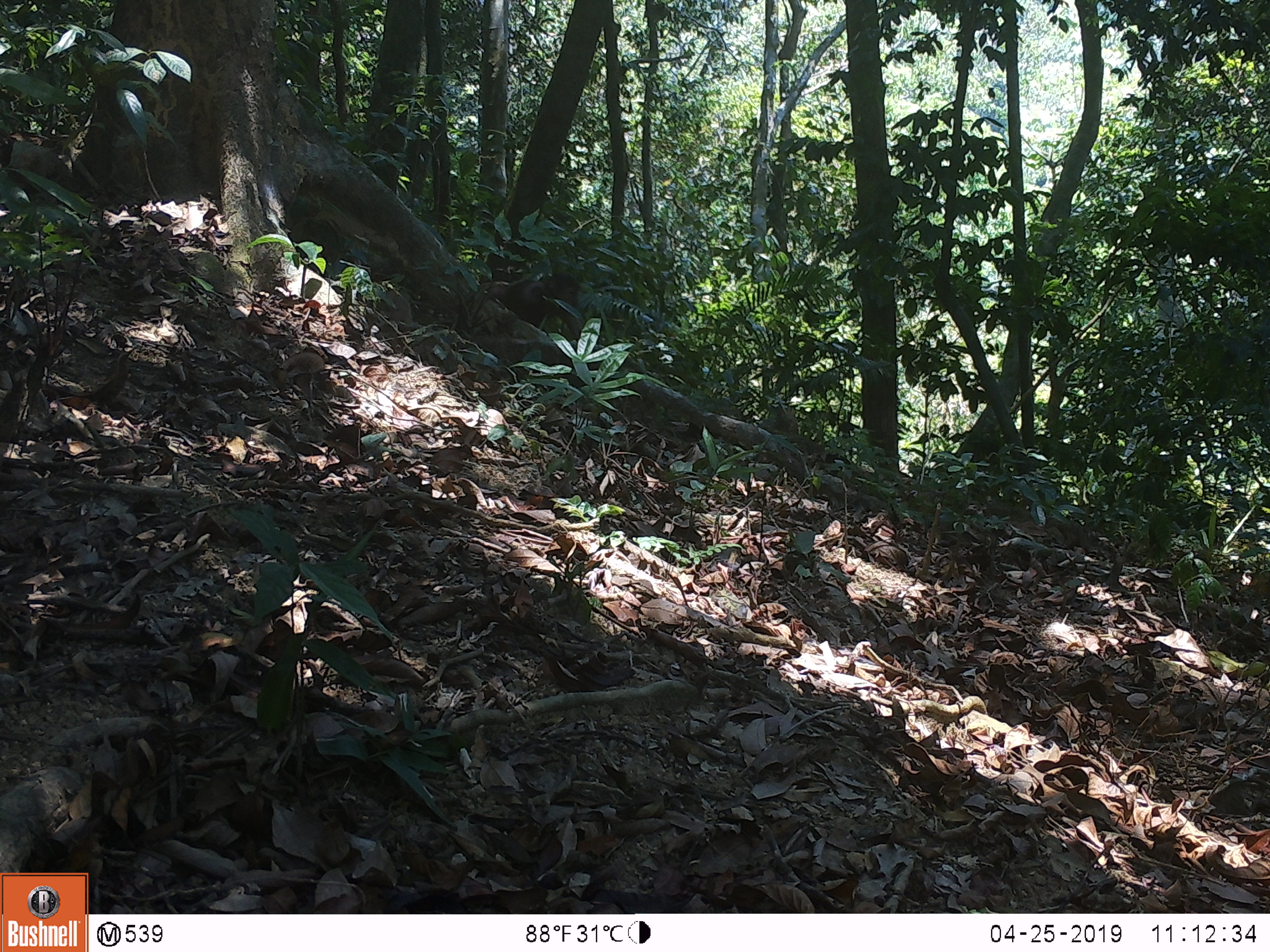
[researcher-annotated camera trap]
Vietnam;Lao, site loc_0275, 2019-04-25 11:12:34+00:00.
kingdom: Animalia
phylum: Chordata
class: Mammalia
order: Primates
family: Cercopithecidae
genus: Macaca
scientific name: Macaca arctoides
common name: stump-tailed macaque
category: stump tailed macaque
Stump tailed macaque (stump-tailed macaque) (Macaca arctoides). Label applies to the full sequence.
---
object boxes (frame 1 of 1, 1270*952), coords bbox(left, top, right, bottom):
stump tailed macaque: bbox(484, 273, 583, 341)